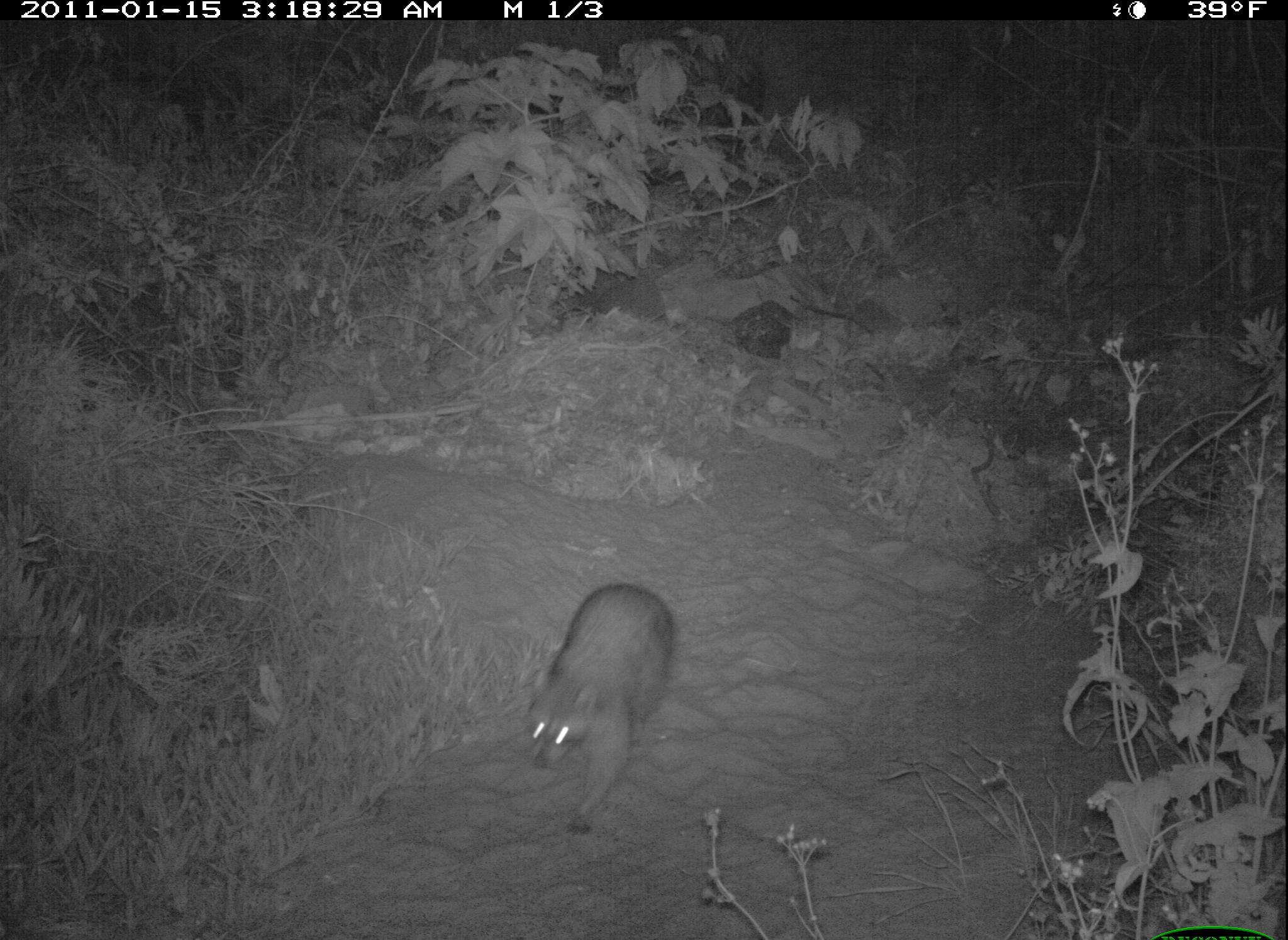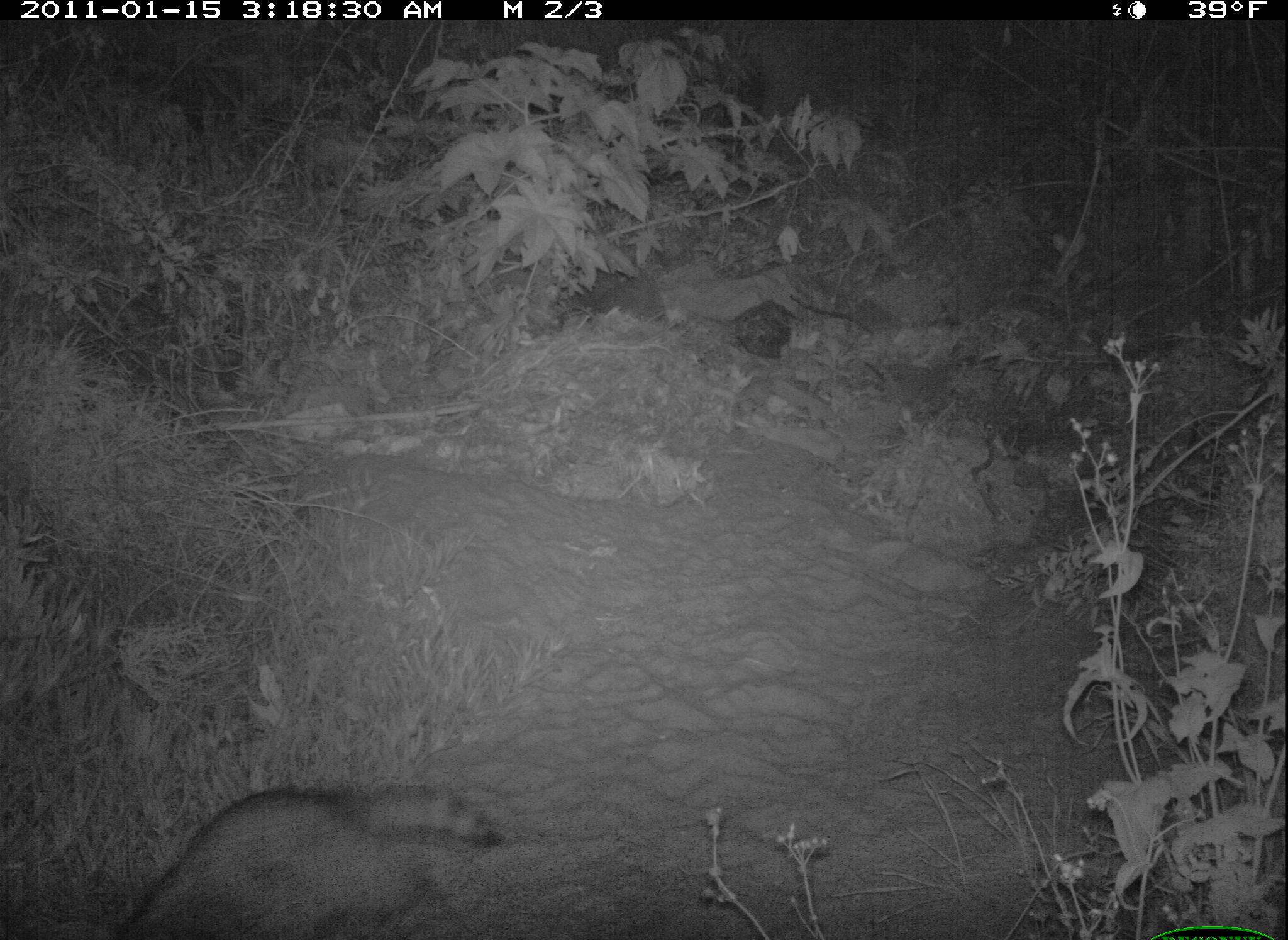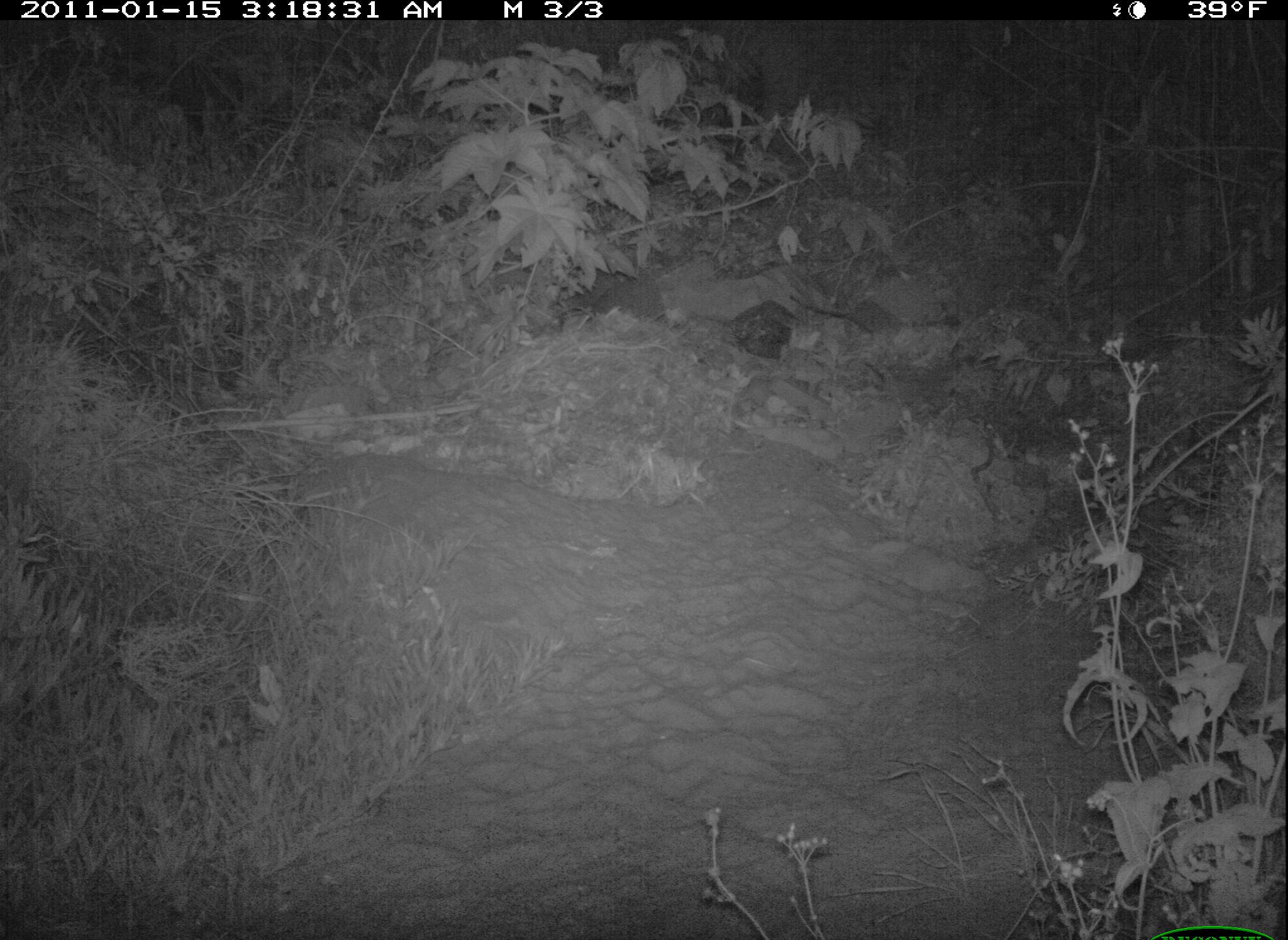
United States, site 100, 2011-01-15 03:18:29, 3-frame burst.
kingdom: Animalia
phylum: Chordata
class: Mammalia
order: Carnivora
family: Procyonidae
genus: Procyon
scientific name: Procyon lotor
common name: raccoon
Raccoon (Procyon lotor).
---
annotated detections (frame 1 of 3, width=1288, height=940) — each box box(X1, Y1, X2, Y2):
raccoon: box(514, 575, 687, 836)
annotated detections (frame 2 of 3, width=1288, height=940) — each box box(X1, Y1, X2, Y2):
raccoon: box(97, 778, 533, 940)